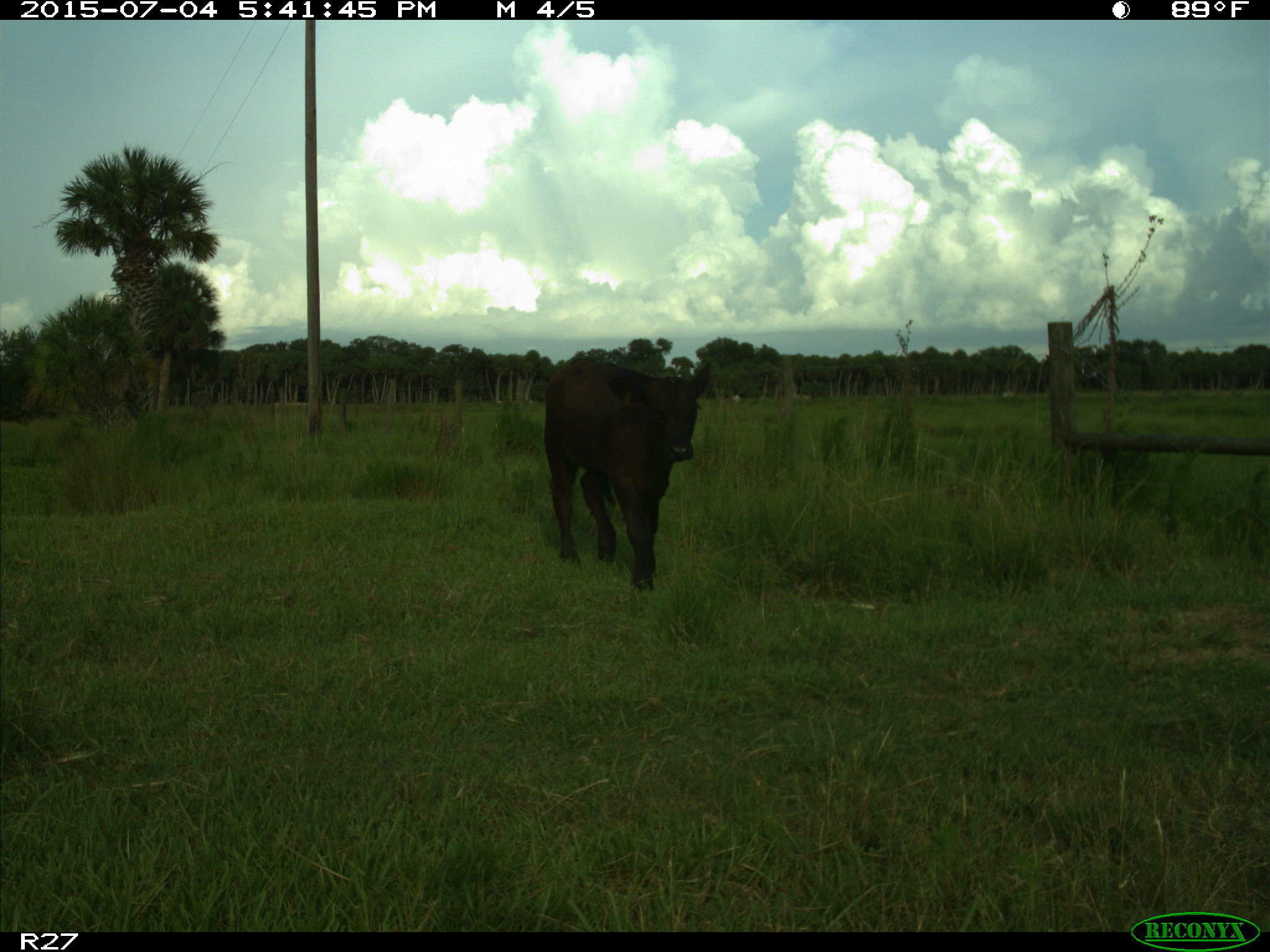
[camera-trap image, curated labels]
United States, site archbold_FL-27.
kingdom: Animalia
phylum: Chordata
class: Mammalia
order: Artiodactyla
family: Bovidae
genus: Bos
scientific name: Bos taurus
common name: domestic cow